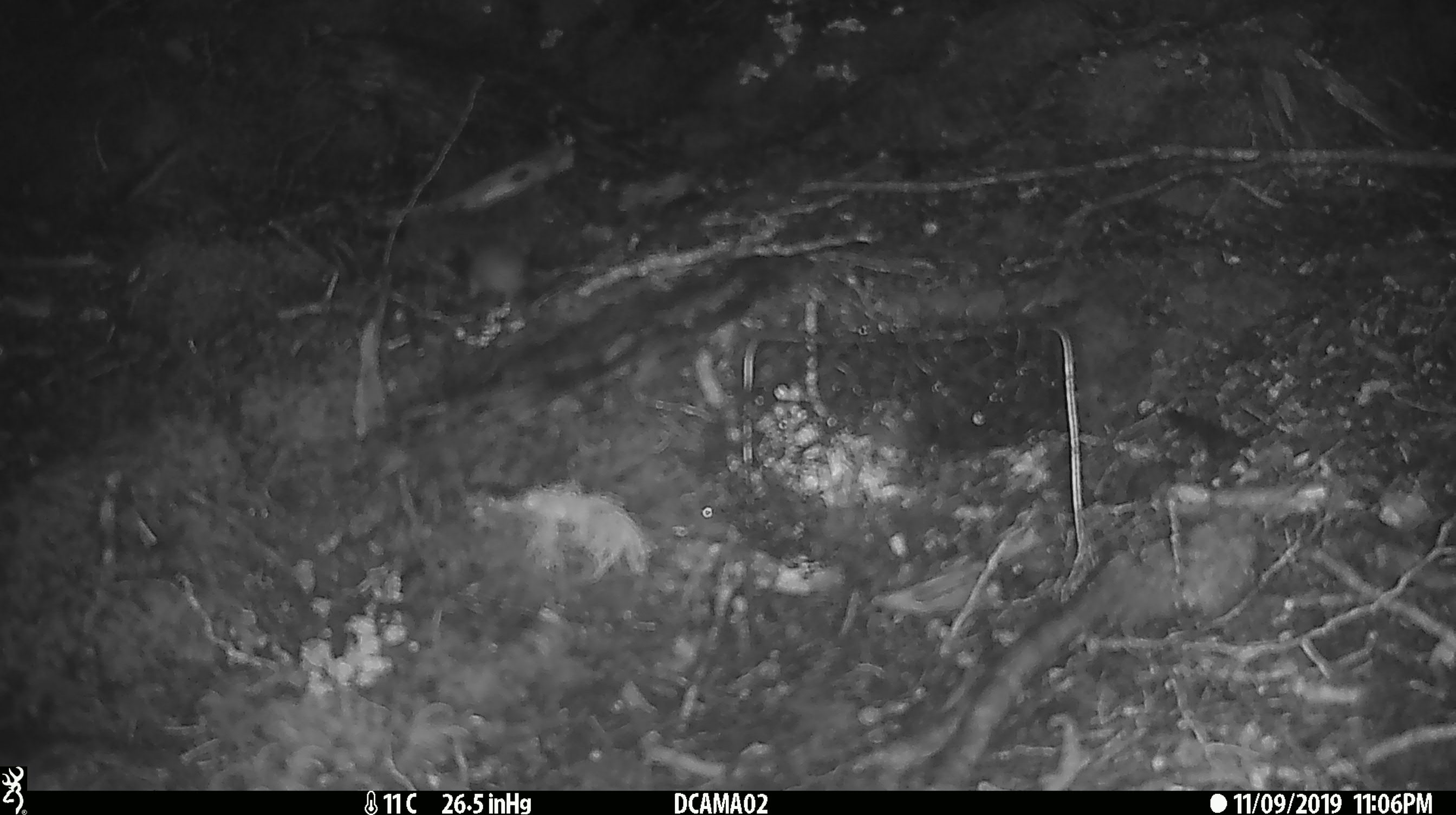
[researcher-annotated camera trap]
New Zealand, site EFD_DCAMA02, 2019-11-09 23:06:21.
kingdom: Animalia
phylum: Chordata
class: Mammalia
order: Rodentia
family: Muridae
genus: Mus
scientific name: Mus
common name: mouse